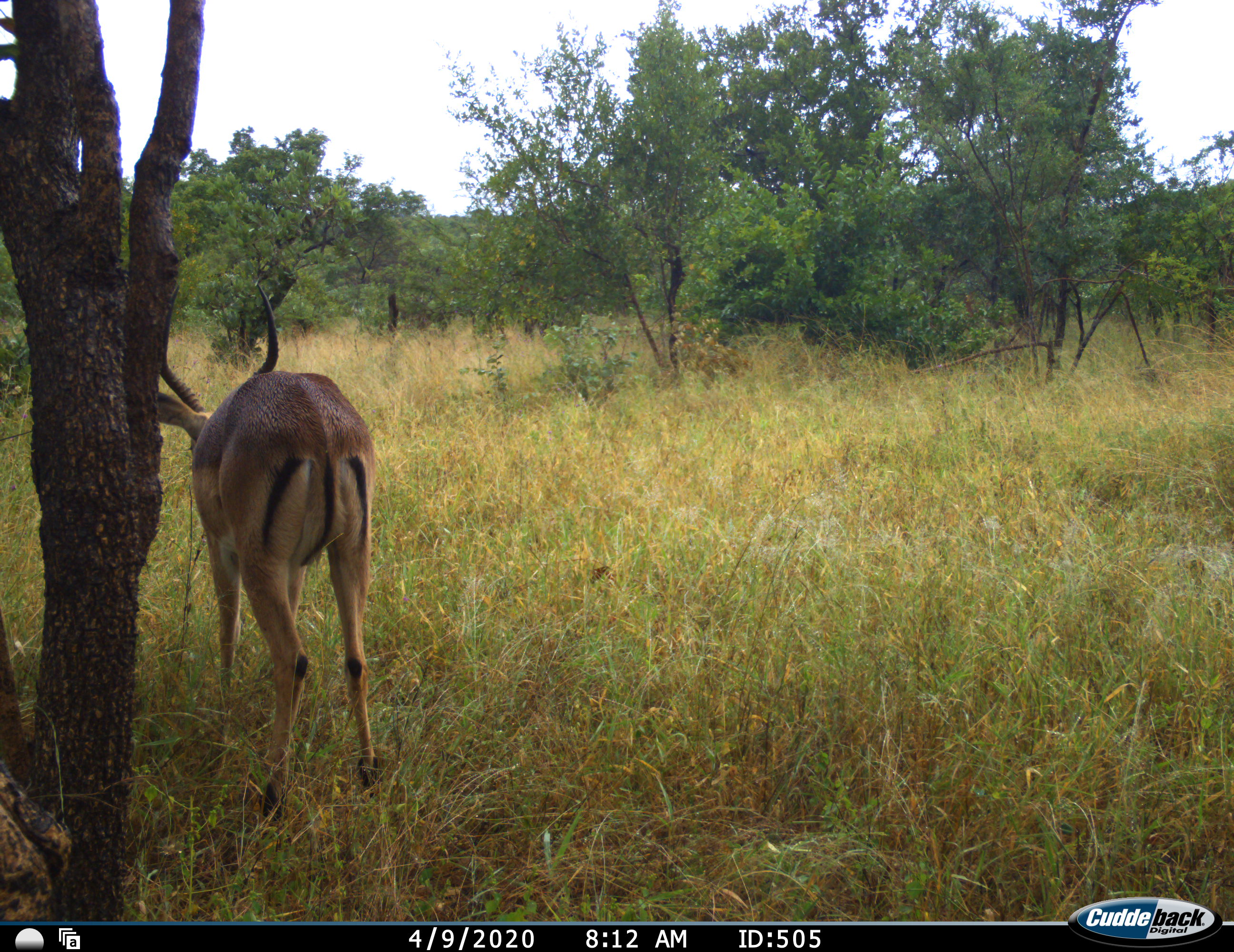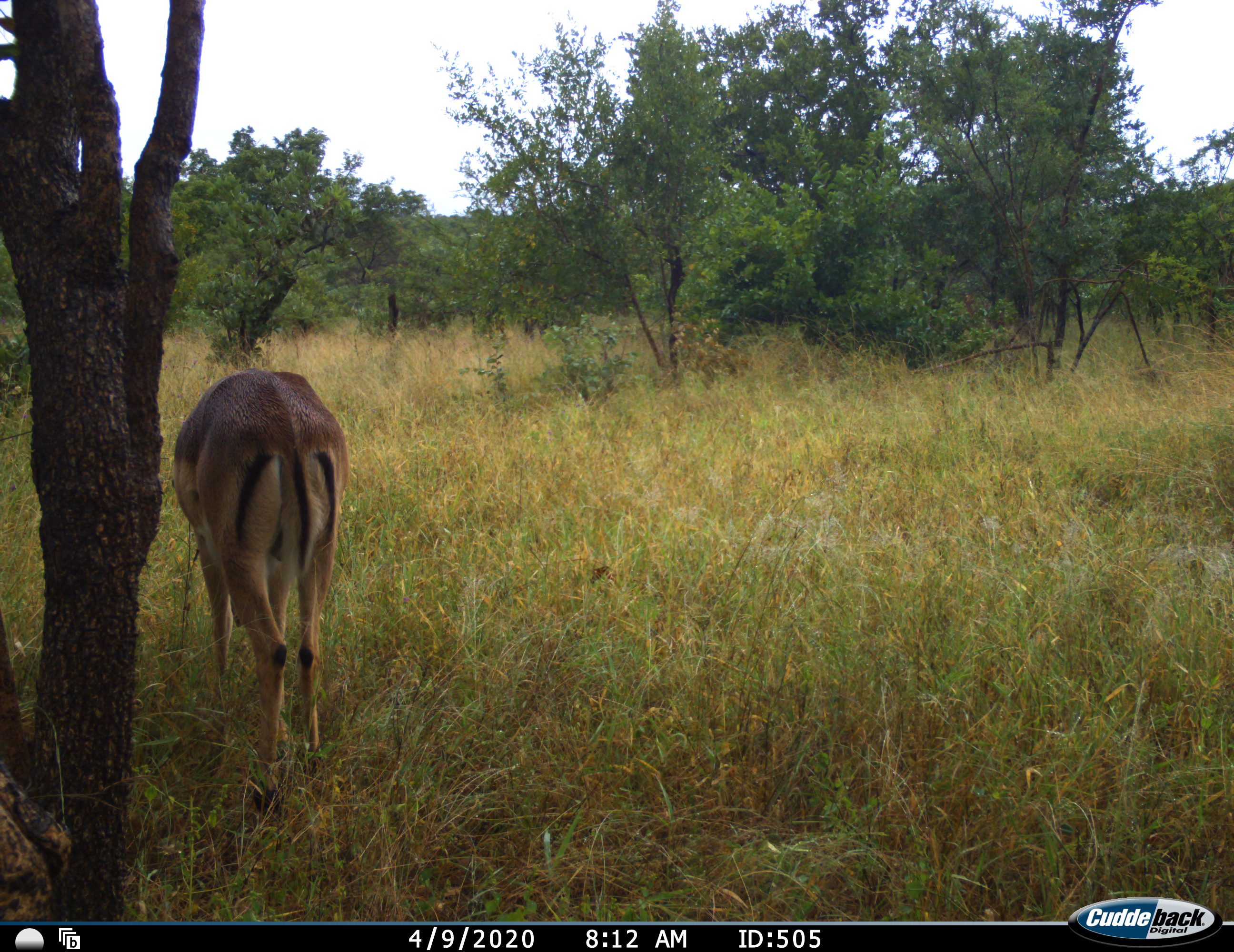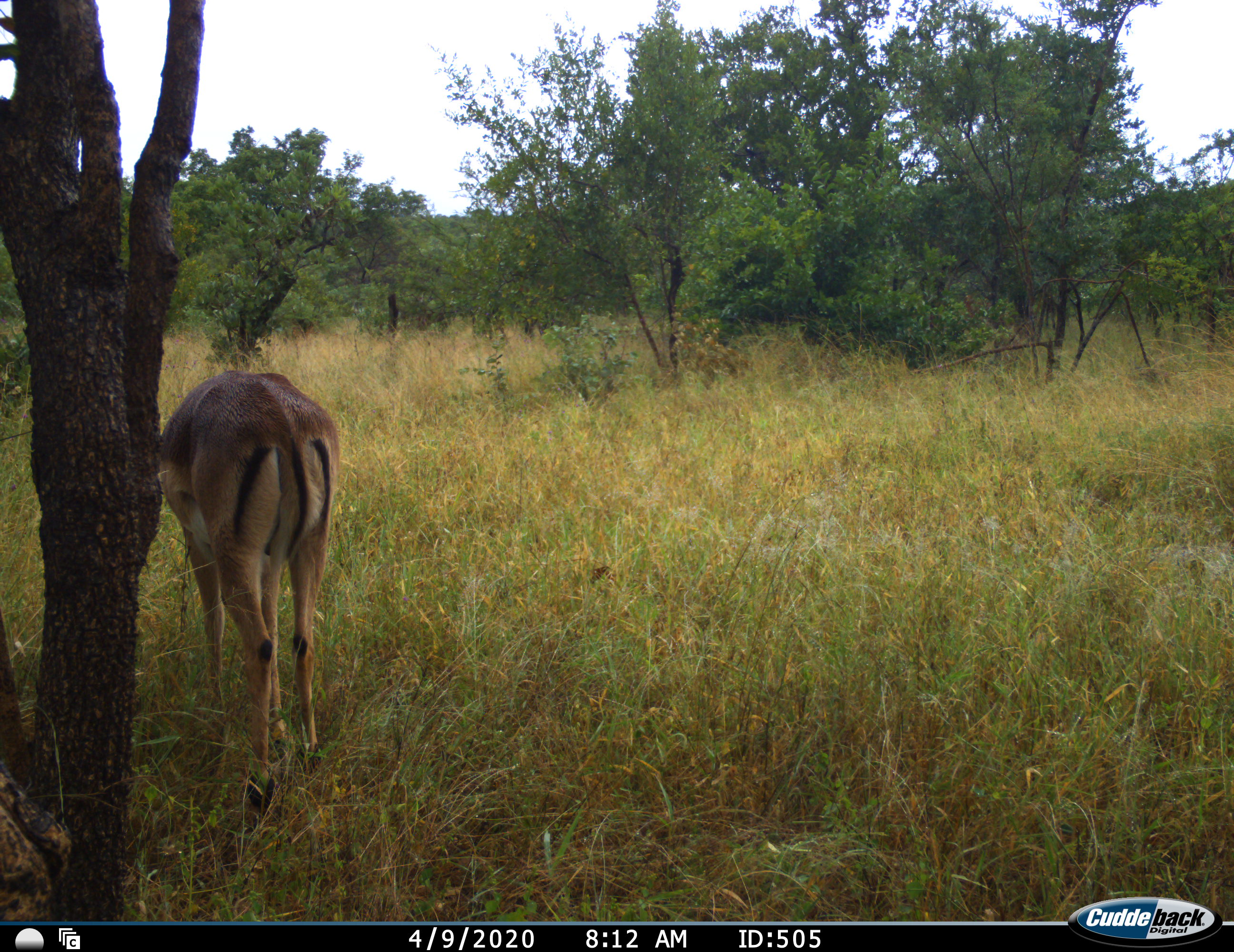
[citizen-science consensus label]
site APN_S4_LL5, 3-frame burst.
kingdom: Animalia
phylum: Chordata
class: Mammalia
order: Artiodactyla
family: Bovidae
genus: Aepyceros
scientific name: Aepyceros melampus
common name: impala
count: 1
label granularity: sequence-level